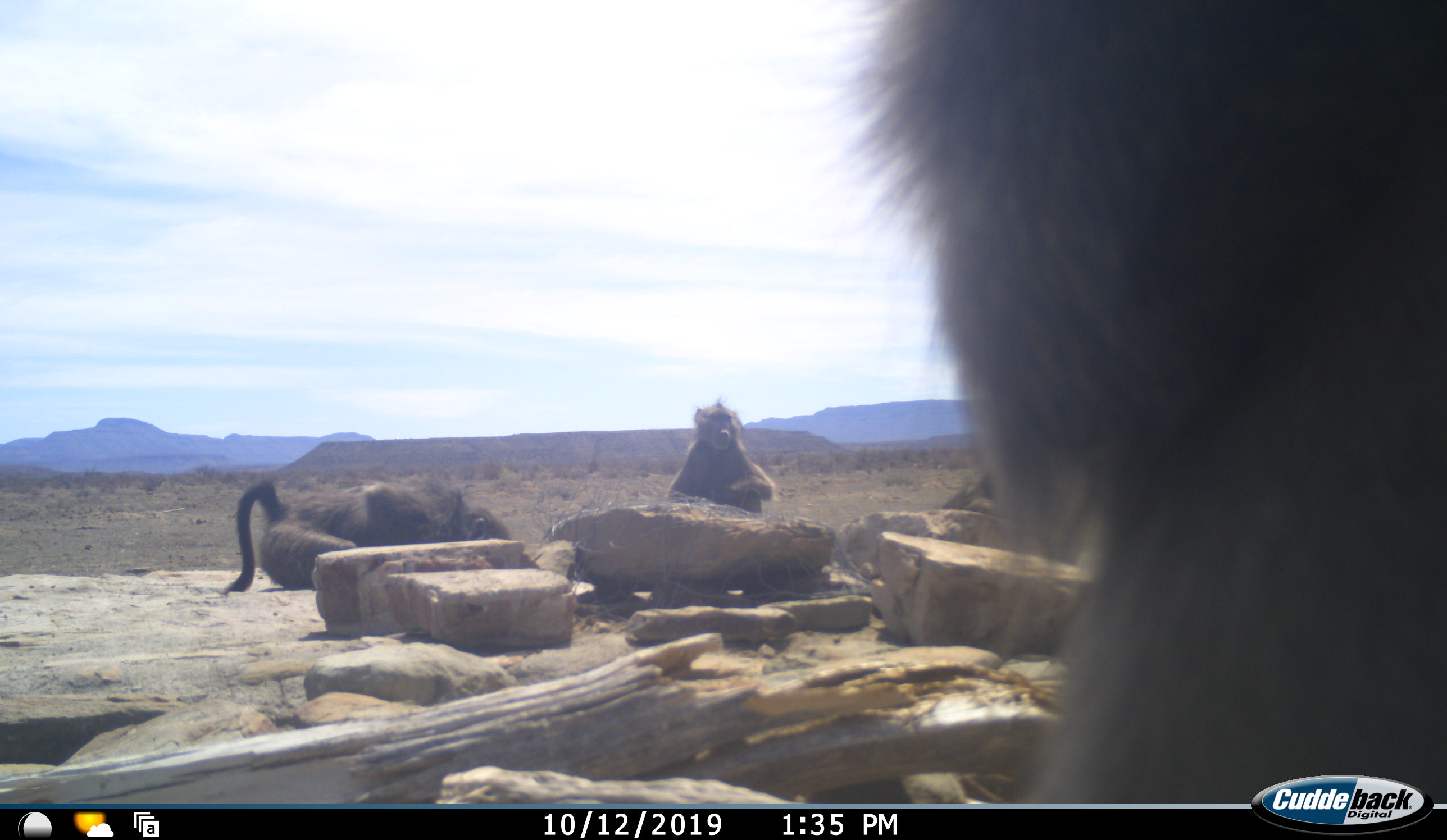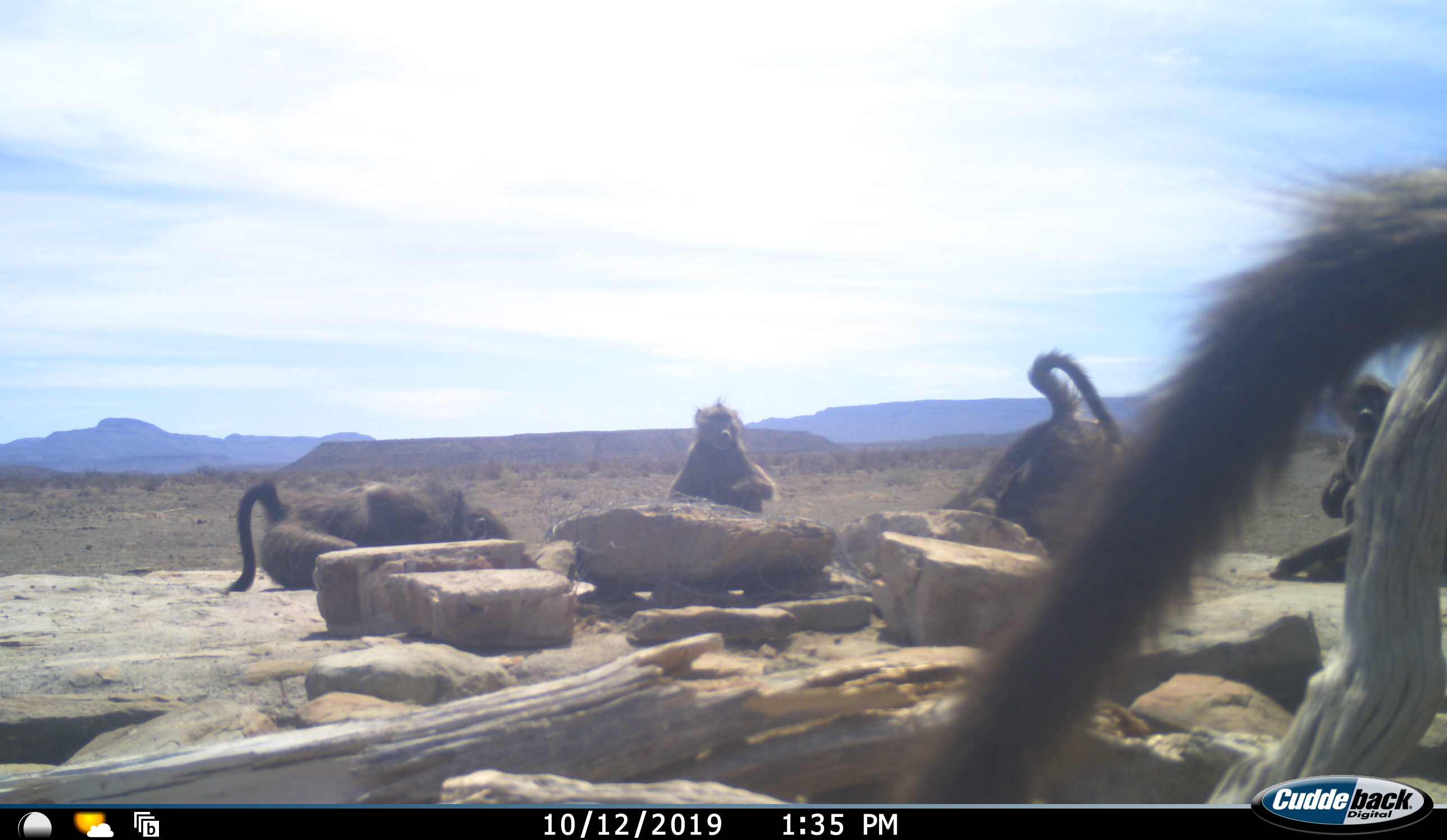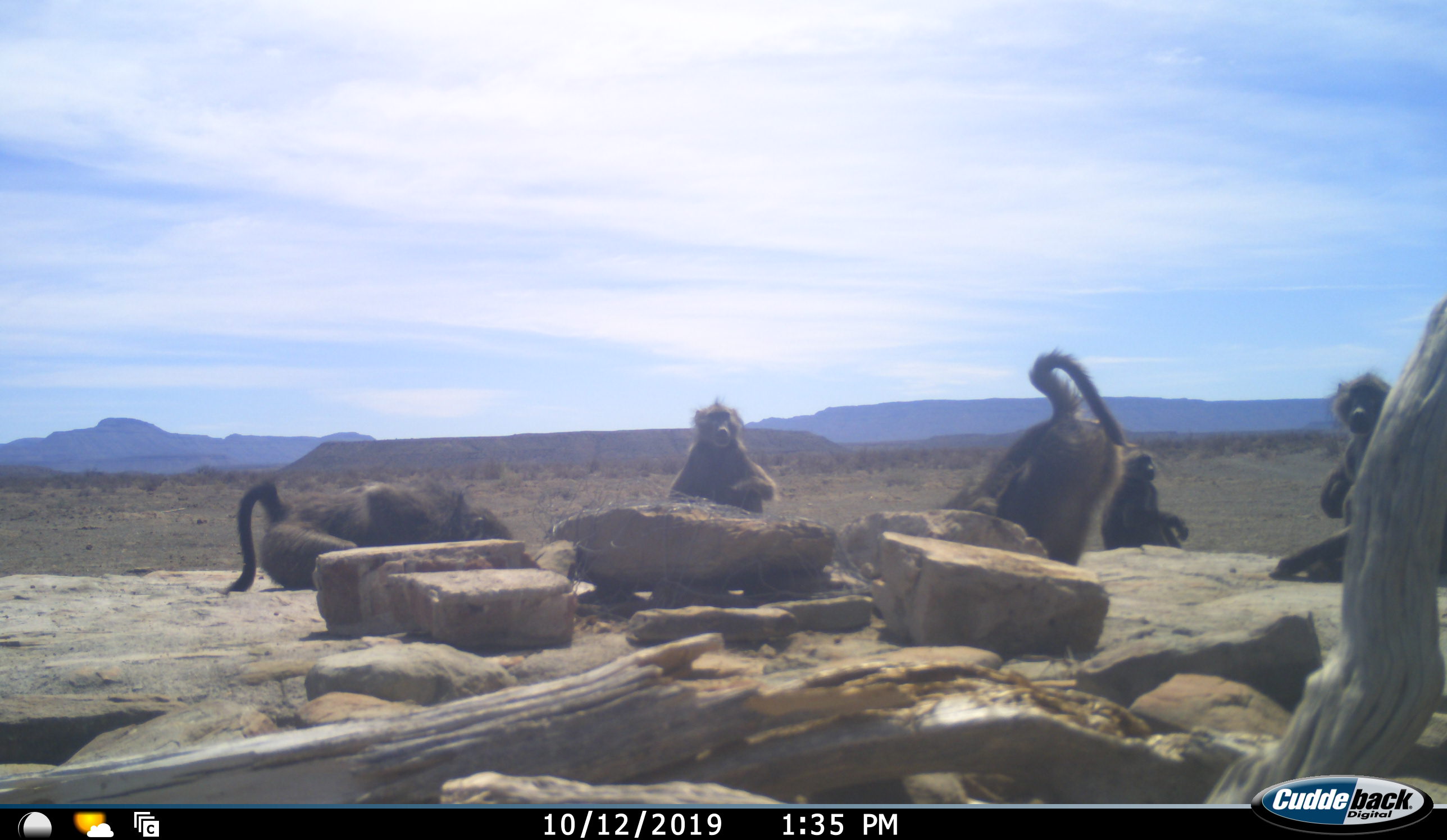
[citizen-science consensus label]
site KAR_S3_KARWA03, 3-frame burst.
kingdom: Animalia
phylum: Chordata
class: Mammalia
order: Primates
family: Cercopithecidae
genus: Papio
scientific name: Papio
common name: baboon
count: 6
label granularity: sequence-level